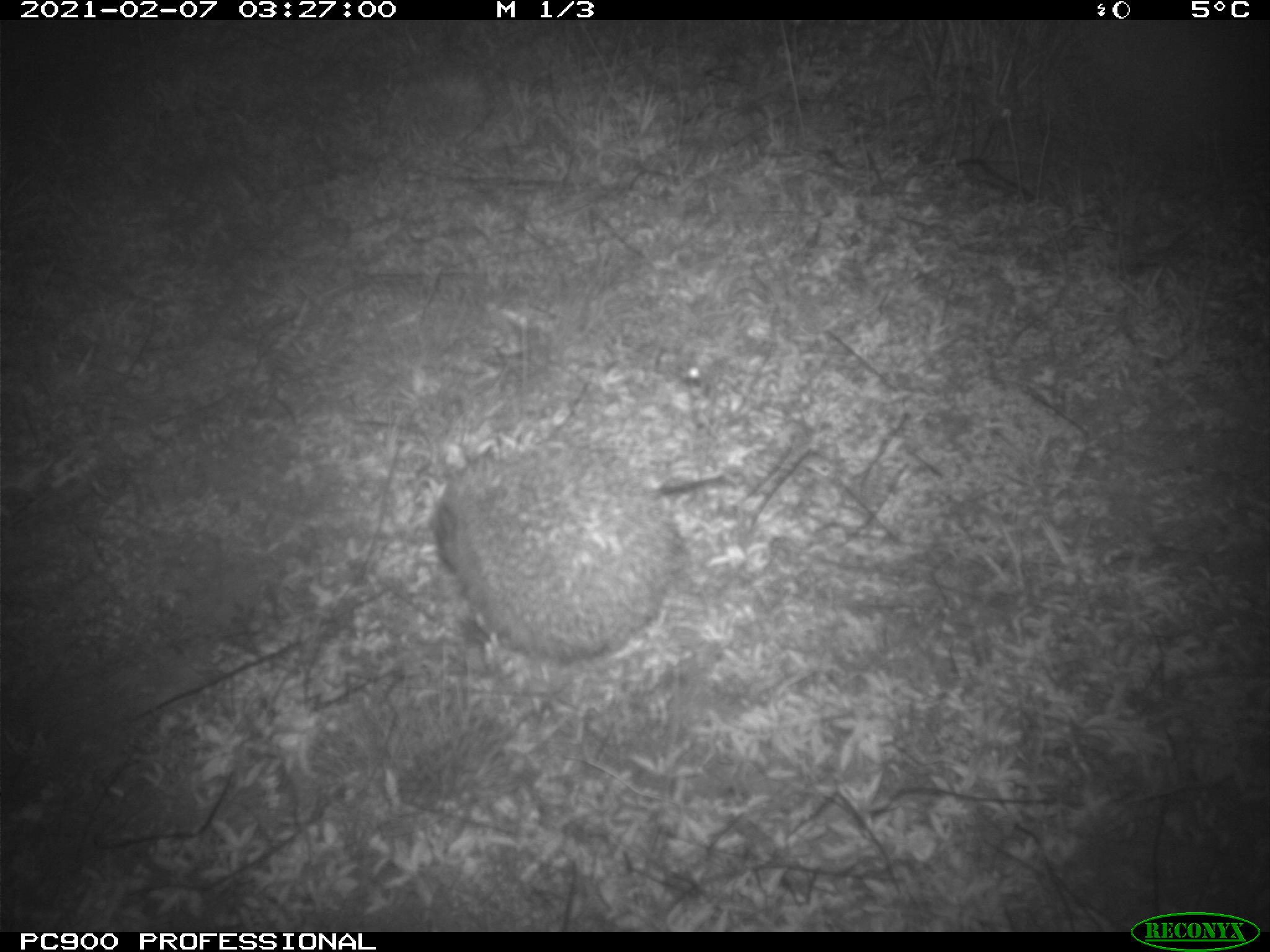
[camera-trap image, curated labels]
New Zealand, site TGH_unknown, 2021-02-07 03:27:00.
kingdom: Animalia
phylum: Chordata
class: Mammalia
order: Eulipotyphla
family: Erinaceidae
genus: Erinaceus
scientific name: Erinaceus europaeus europaeus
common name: european hedgehog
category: hedgehog